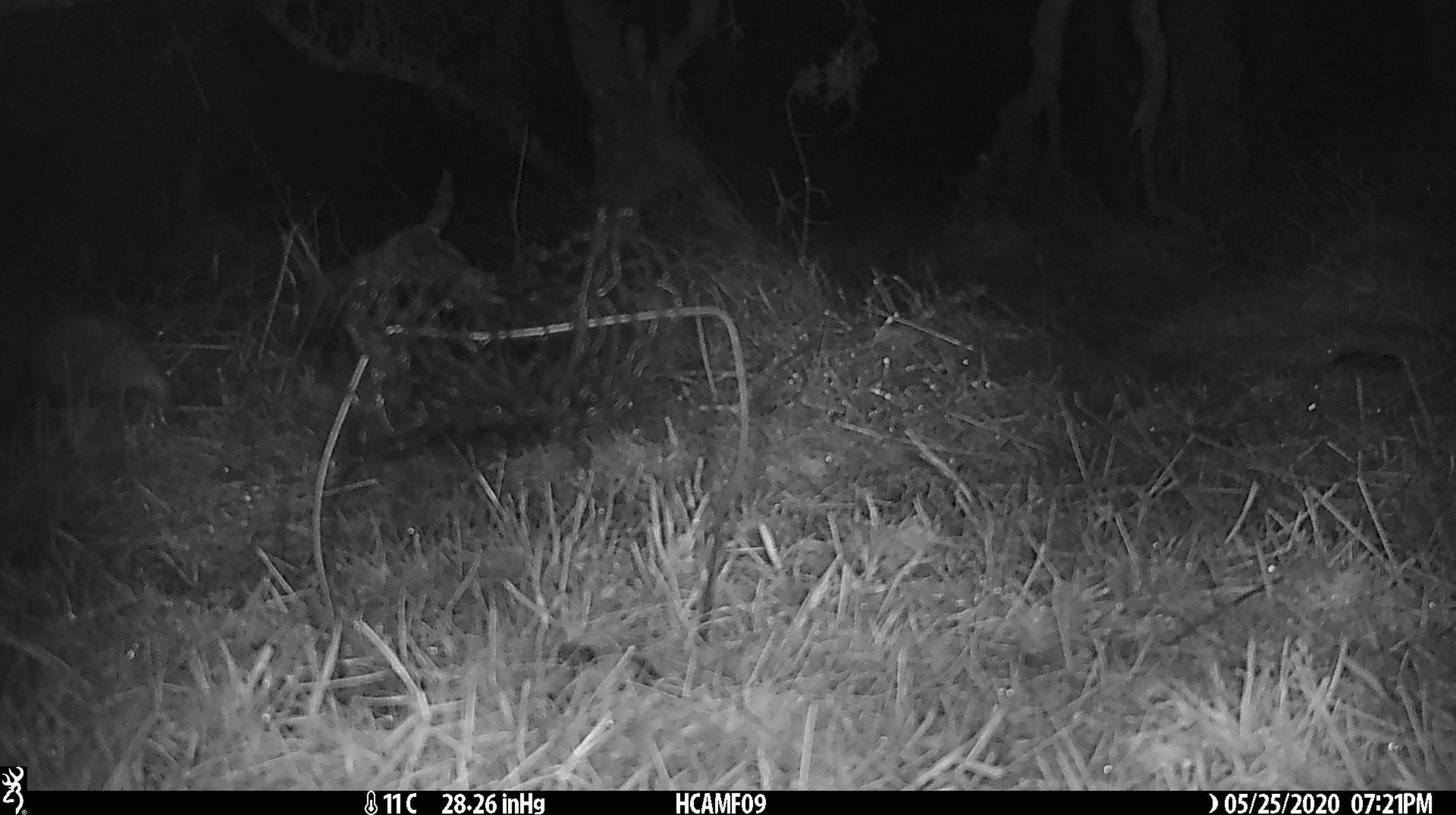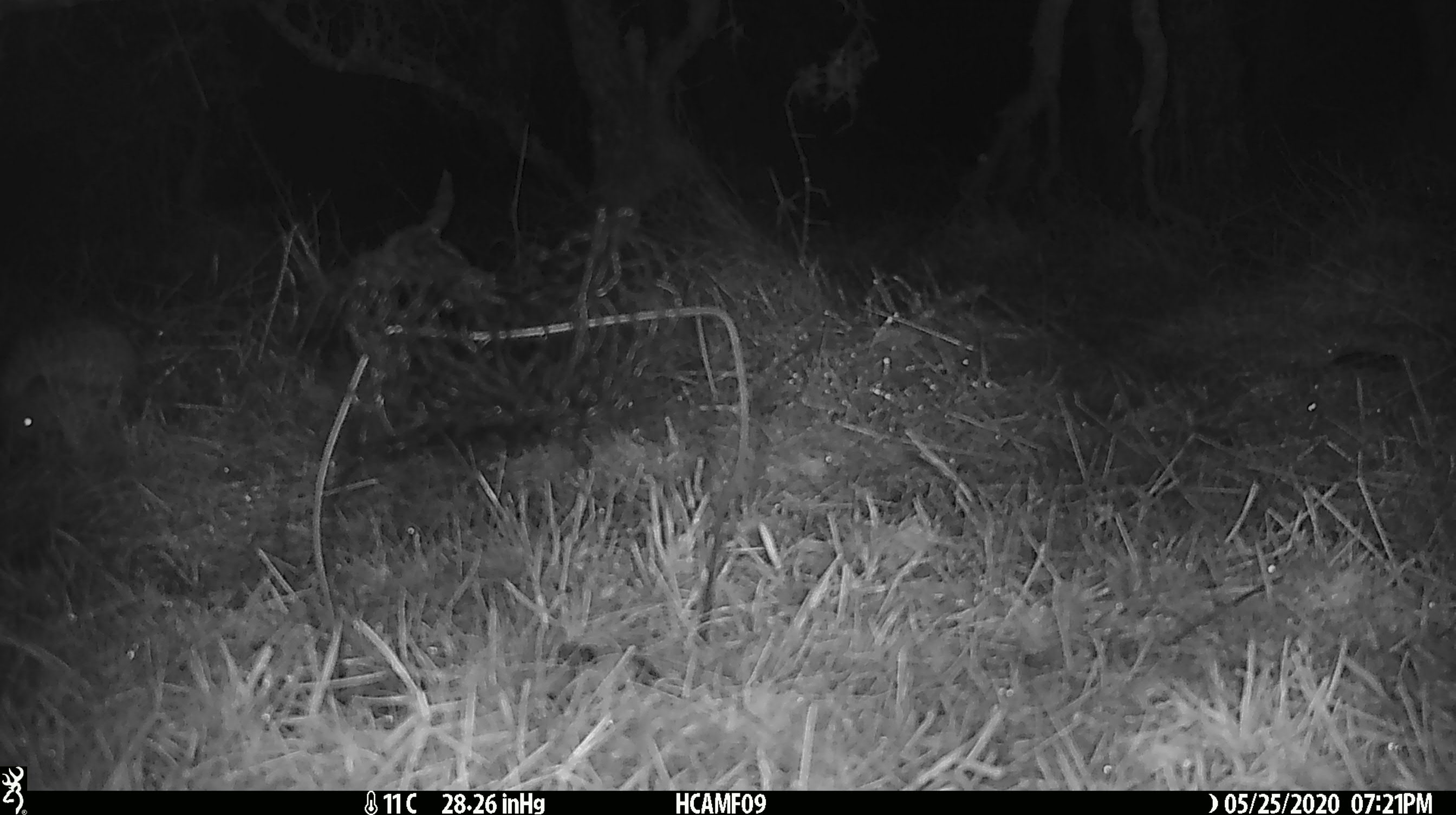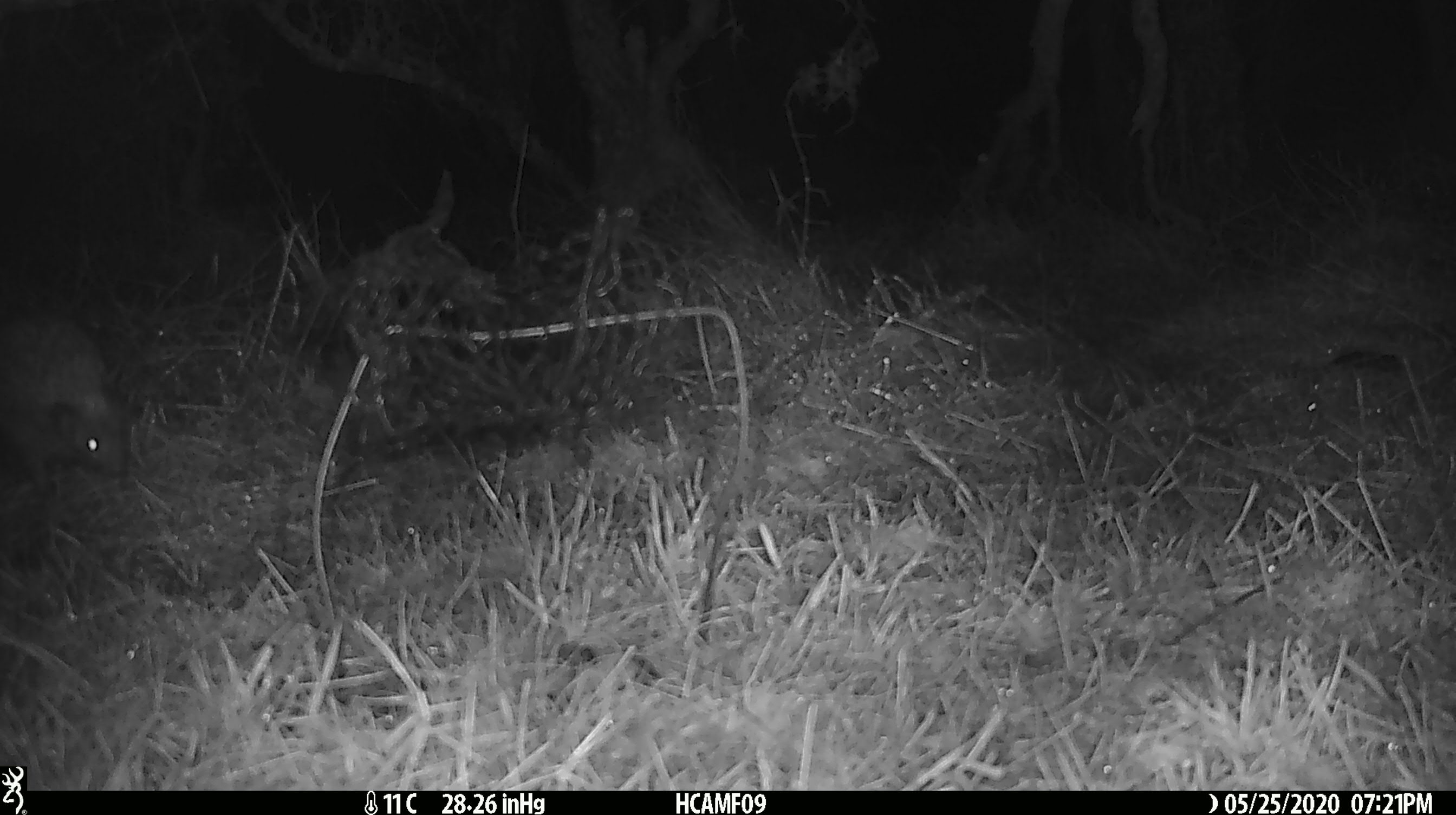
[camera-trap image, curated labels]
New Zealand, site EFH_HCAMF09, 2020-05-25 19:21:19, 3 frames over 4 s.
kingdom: Animalia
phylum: Chordata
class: Mammalia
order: Eulipotyphla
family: Erinaceidae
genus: Erinaceus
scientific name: Erinaceus europaeus europaeus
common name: european hedgehog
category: hedgehog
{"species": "hedgehog (european hedgehog) (Erinaceus europaeus europaeus)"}